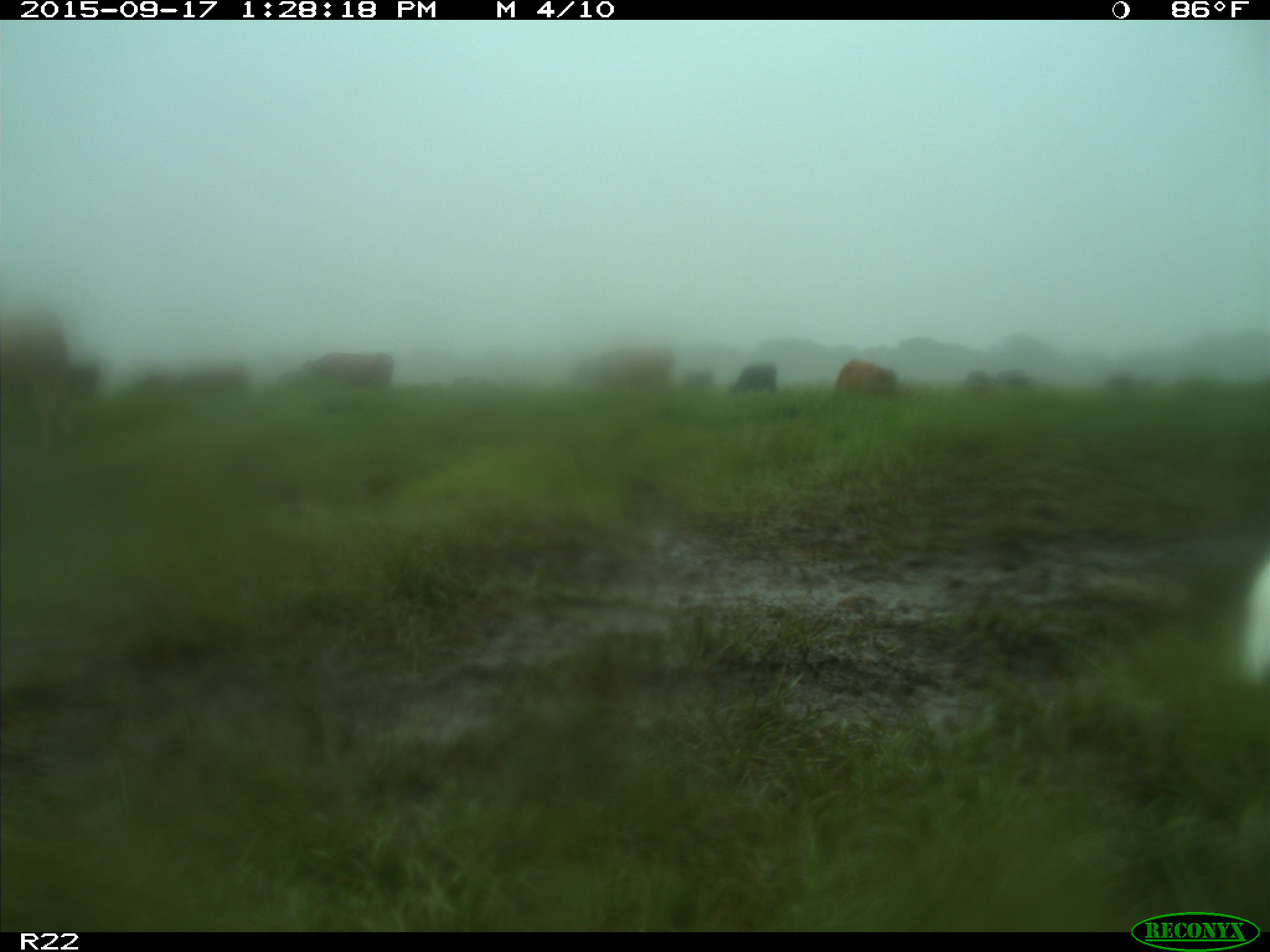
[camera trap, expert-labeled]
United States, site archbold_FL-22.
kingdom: Animalia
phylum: Chordata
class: Mammalia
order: Artiodactyla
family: Bovidae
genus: Bos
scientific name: Bos taurus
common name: domestic cow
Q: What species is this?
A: Bos taurus (domestic cow).